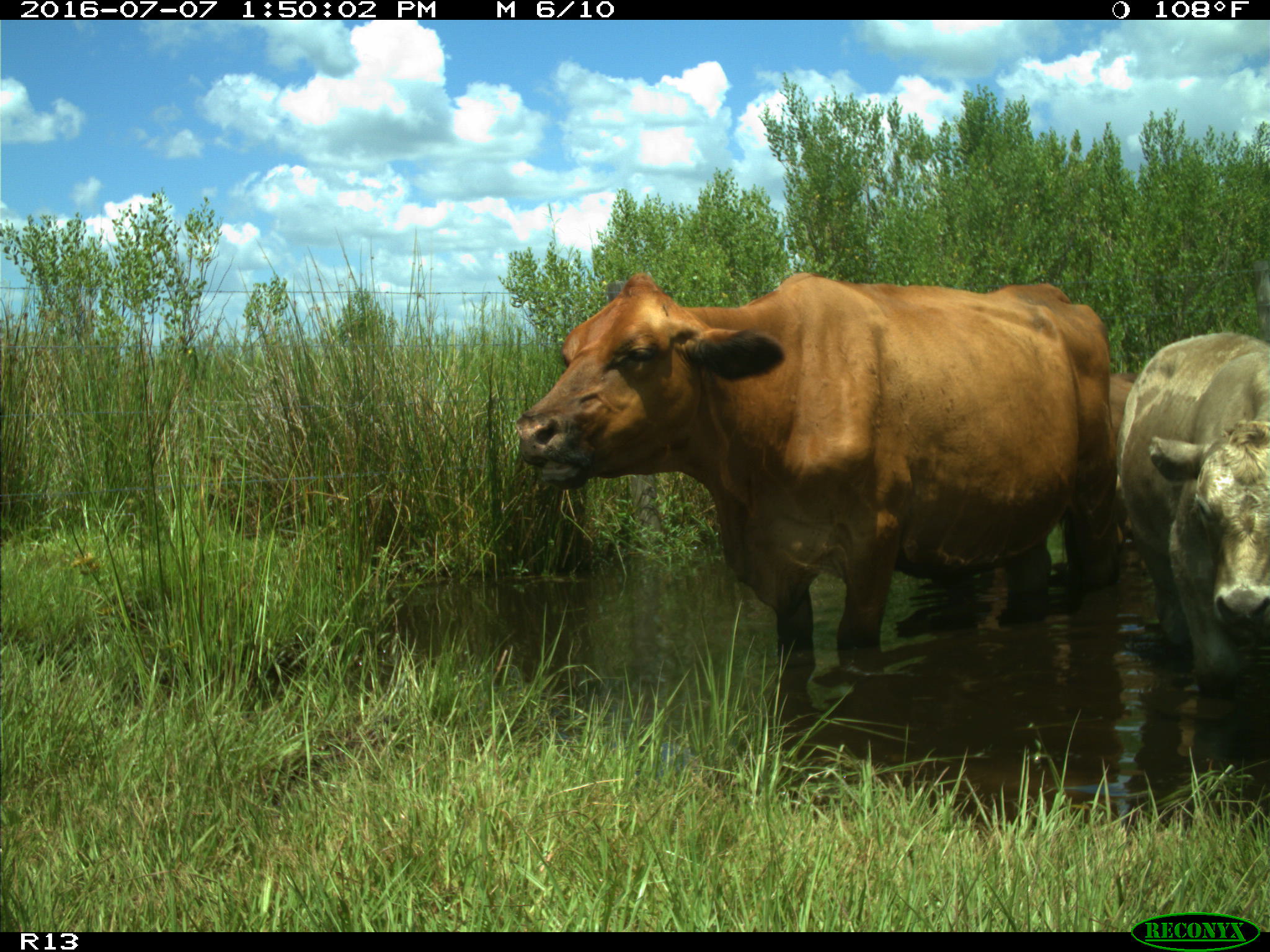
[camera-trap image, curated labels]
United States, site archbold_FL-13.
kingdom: Animalia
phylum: Chordata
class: Mammalia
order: Artiodactyla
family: Bovidae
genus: Bos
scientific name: Bos taurus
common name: domestic cow